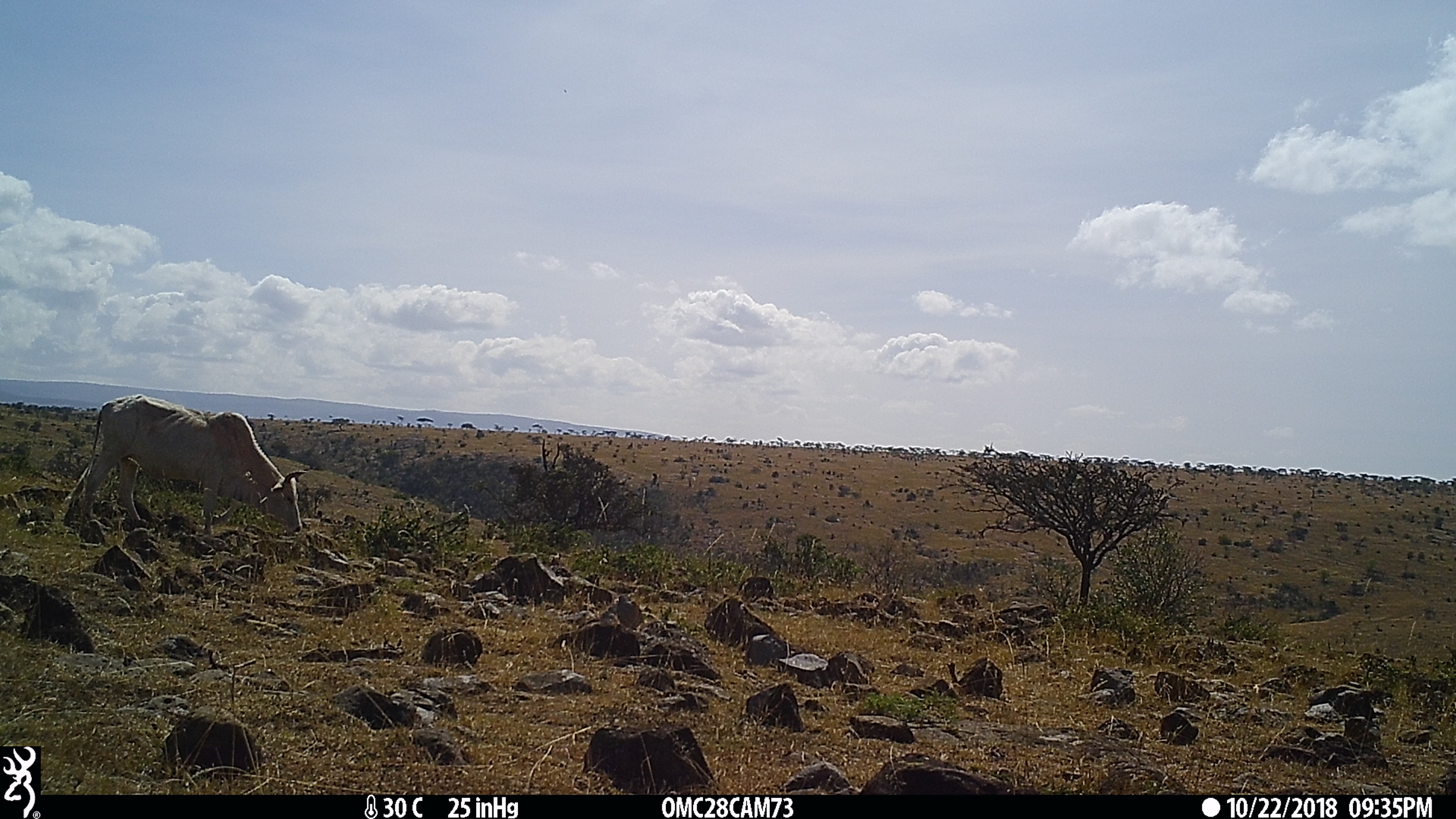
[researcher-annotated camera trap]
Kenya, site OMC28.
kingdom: Animalia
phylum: Chordata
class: Mammalia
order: Artiodactyla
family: Bovidae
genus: Bos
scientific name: Bos taurus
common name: cattle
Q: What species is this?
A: Cattle (Bos taurus).